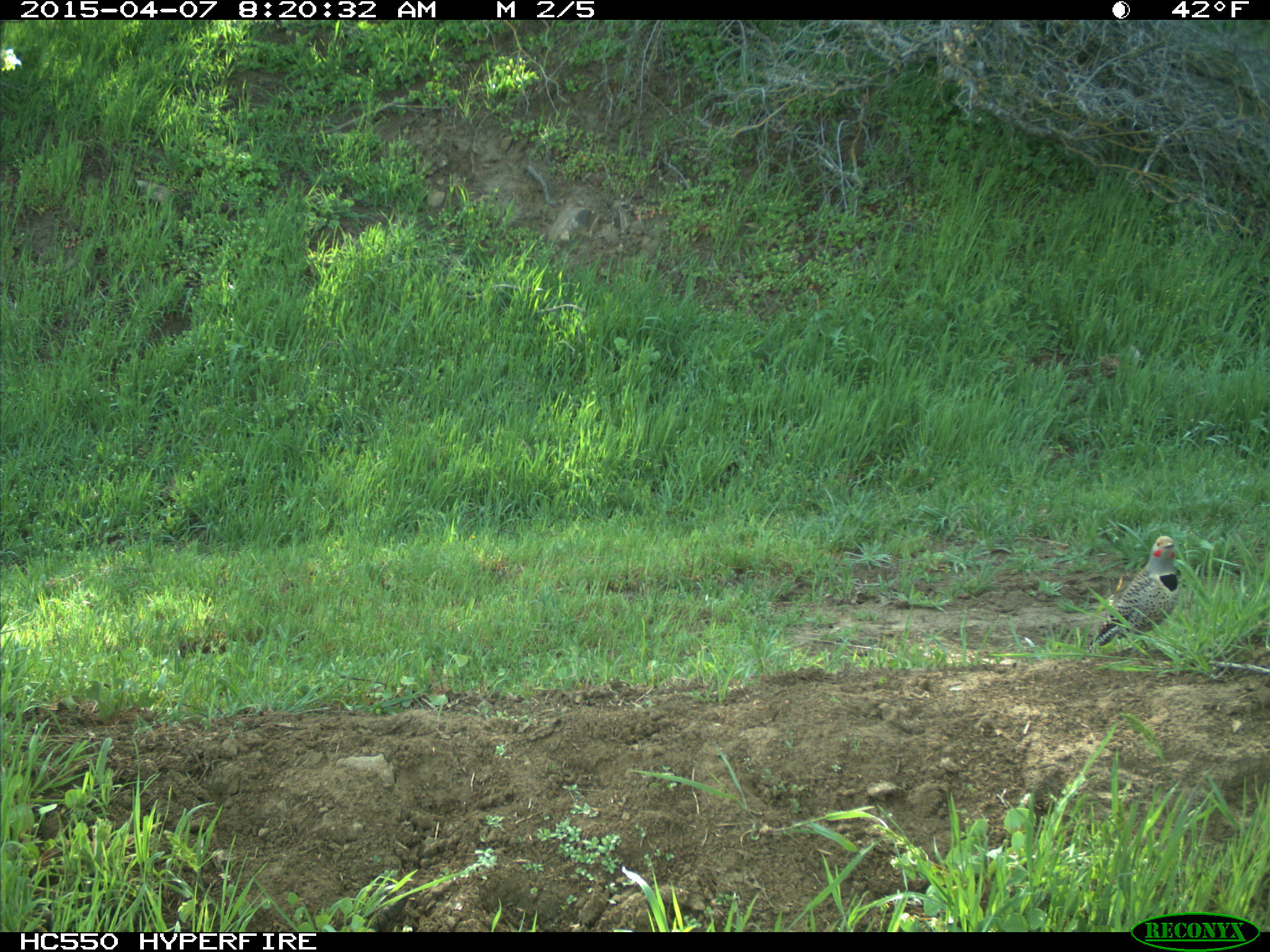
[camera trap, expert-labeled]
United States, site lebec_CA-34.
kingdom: Animalia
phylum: Chordata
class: Aves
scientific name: Aves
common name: birds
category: unidentified bird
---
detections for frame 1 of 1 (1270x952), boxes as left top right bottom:
animal: 1086 536 1183 653